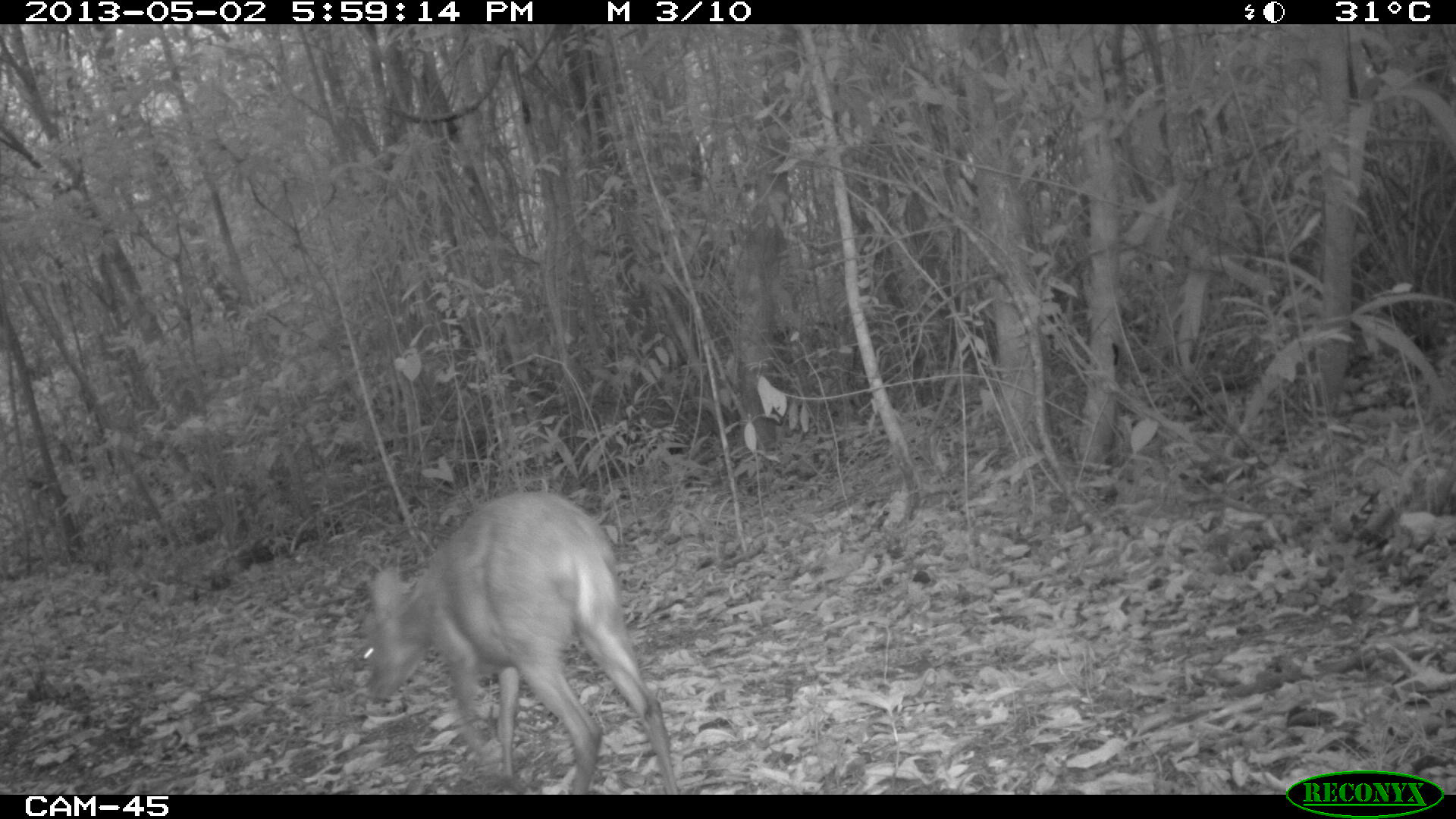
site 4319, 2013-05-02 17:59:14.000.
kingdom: Animalia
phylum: Chordata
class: Mammalia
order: Artiodactyla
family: Cervidae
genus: Mazama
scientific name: Mazama temama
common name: central american red brocket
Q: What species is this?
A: Mazama temama (central american red brocket).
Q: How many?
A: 1.